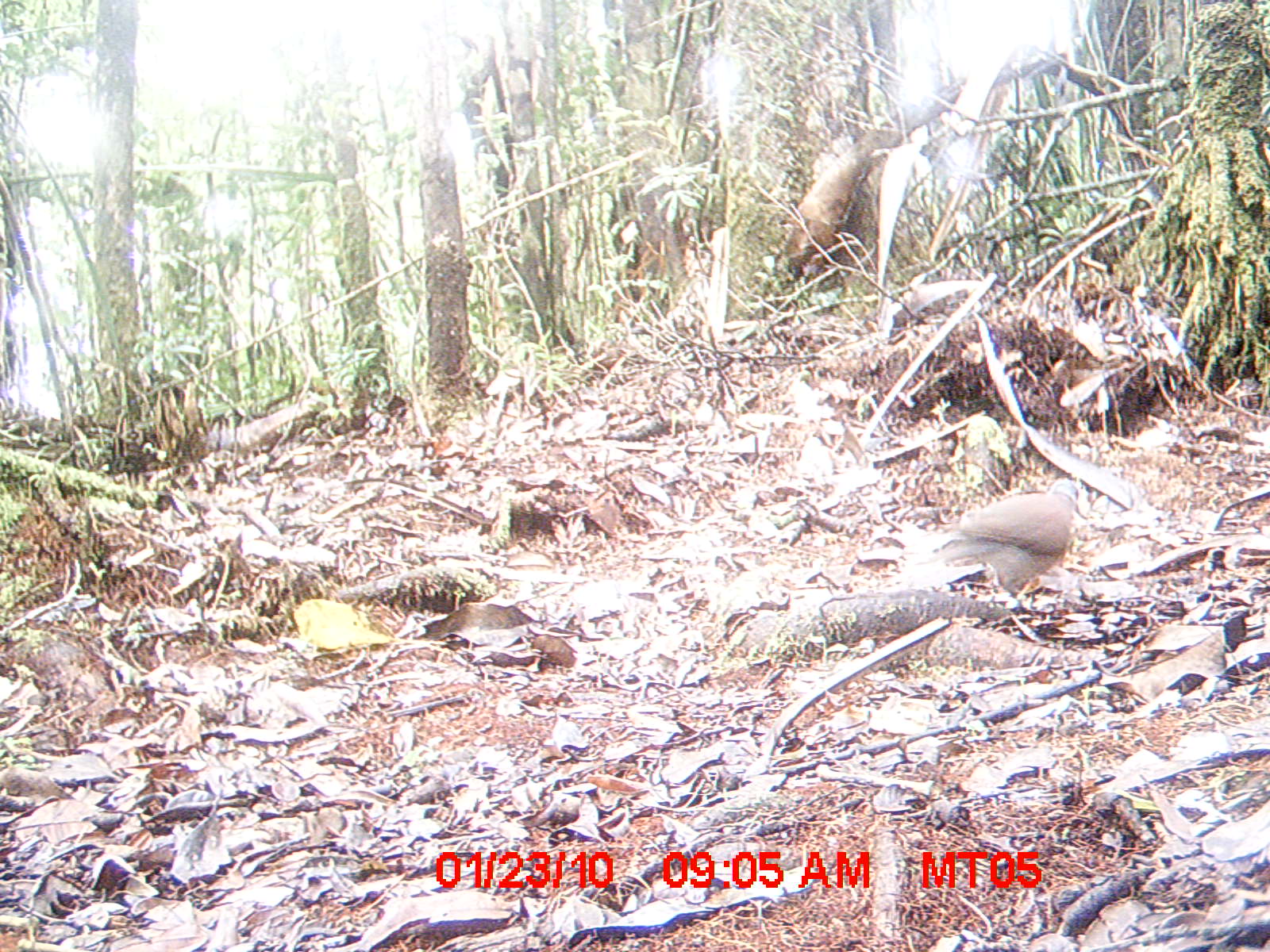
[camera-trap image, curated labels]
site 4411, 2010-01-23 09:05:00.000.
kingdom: Animalia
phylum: Chordata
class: Aves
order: Columbiformes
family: Columbidae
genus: Streptopelia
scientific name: Streptopelia picturata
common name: malagasy turtle dove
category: nesoenas picturata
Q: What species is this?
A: Nesoenas picturata (malagasy turtle dove) (Streptopelia picturata).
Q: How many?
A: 1.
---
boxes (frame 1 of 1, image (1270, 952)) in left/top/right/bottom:
nesoenas picturata: 913/477/1080/612